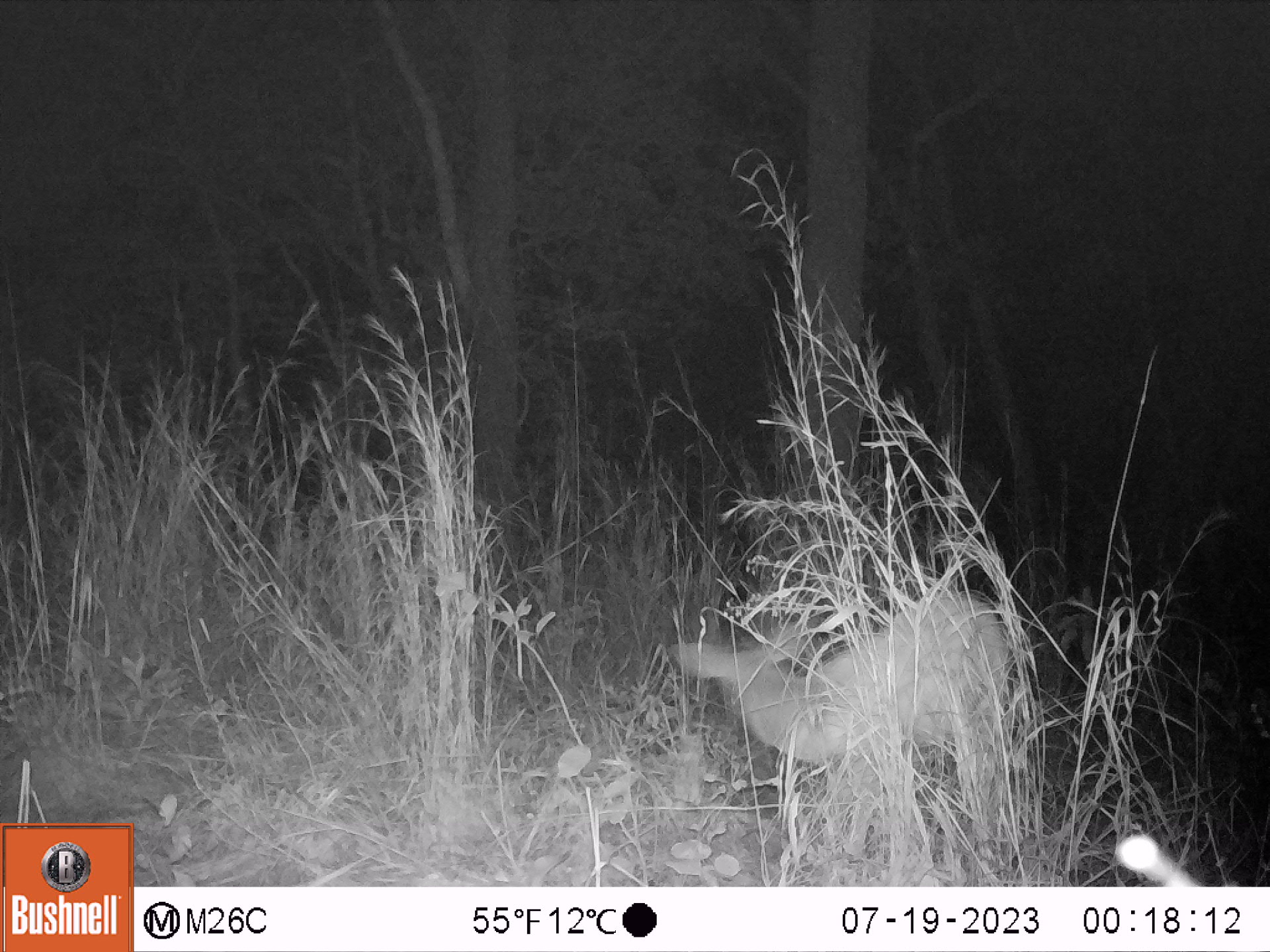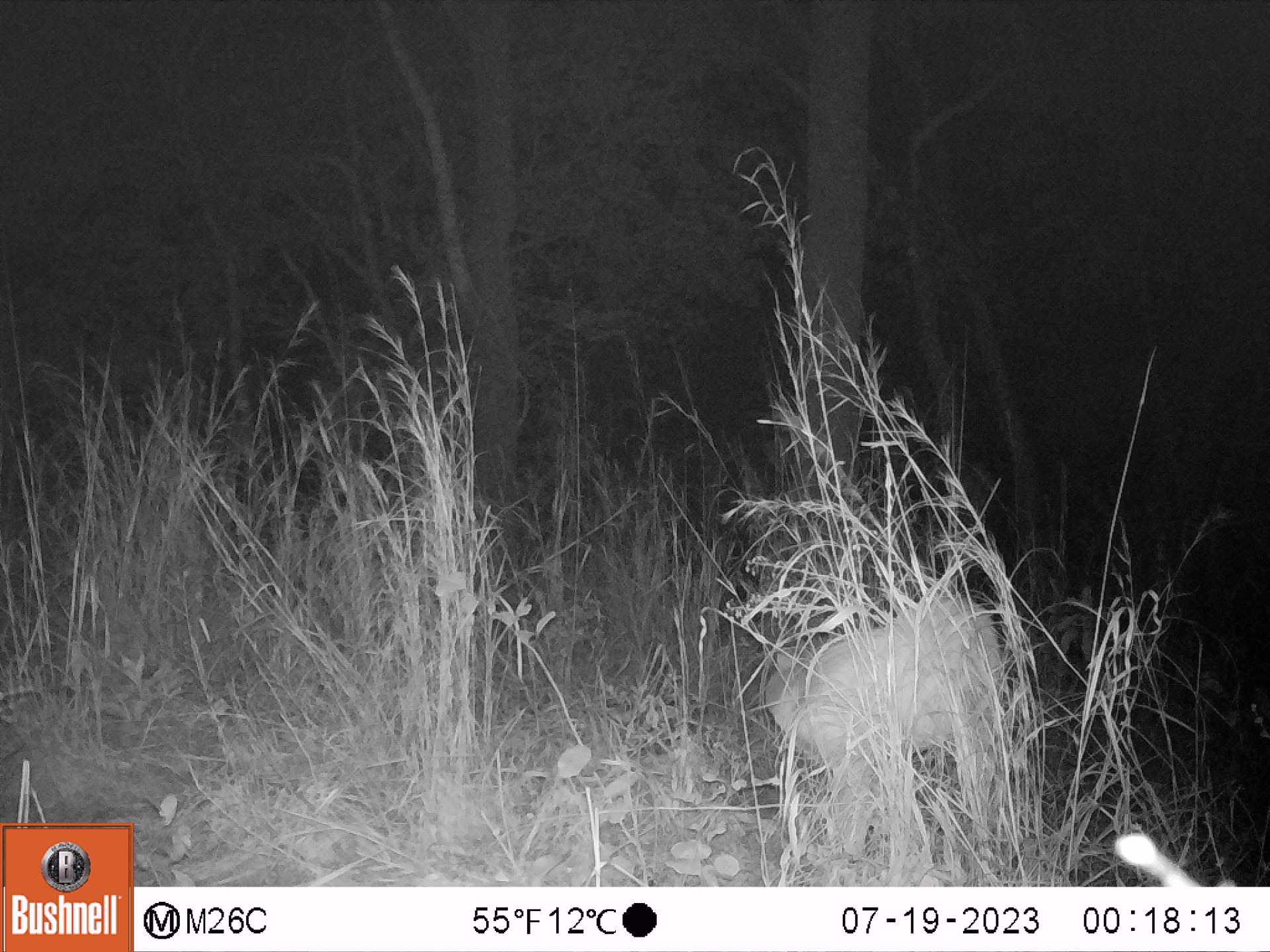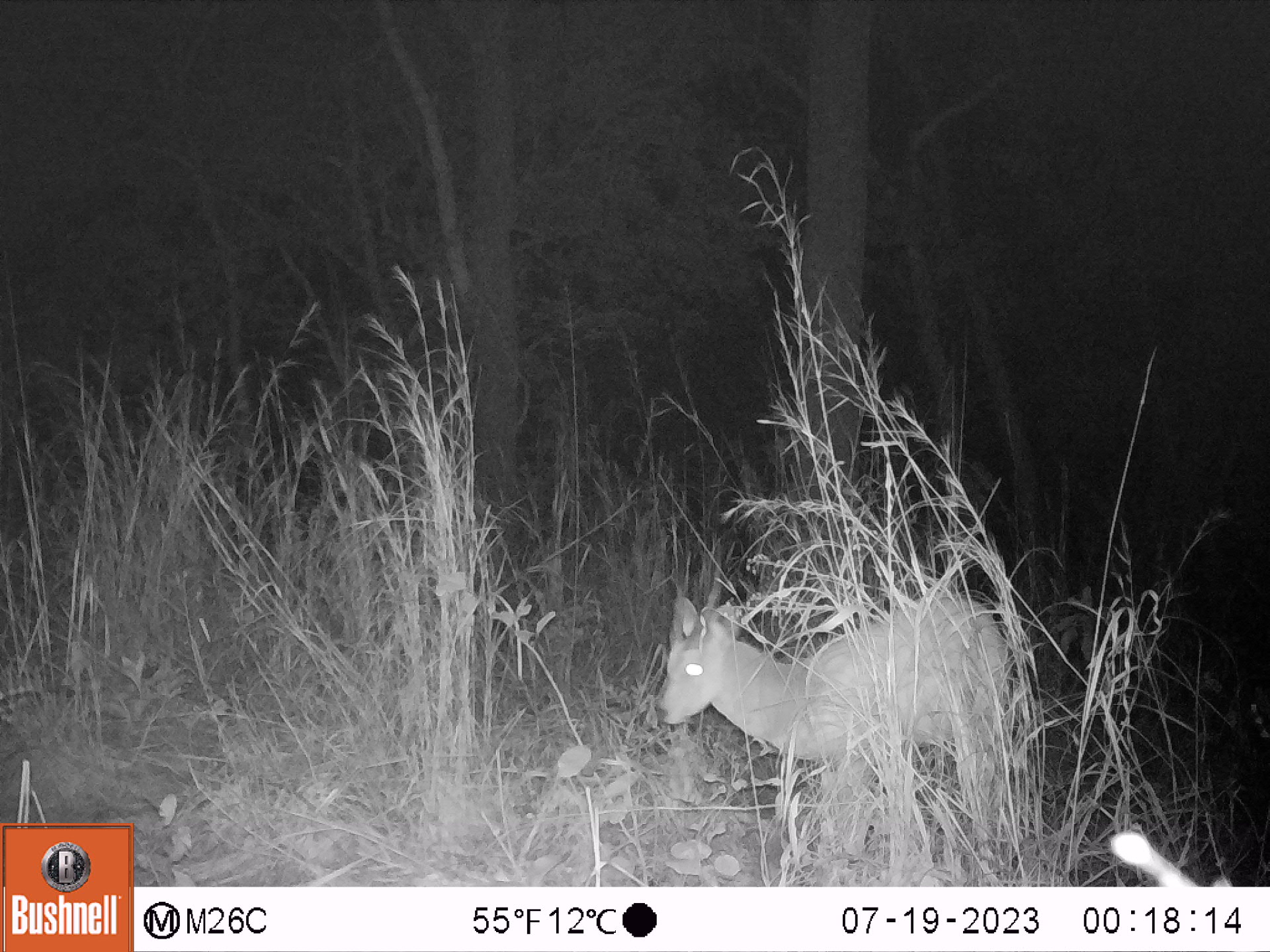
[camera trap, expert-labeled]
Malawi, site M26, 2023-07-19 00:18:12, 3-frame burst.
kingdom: Animalia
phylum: Chordata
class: Mammalia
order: Artiodactyla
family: Bovidae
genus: Tragelaphus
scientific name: Tragelaphus sylvaticus sylvaticus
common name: cape bushbuck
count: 1